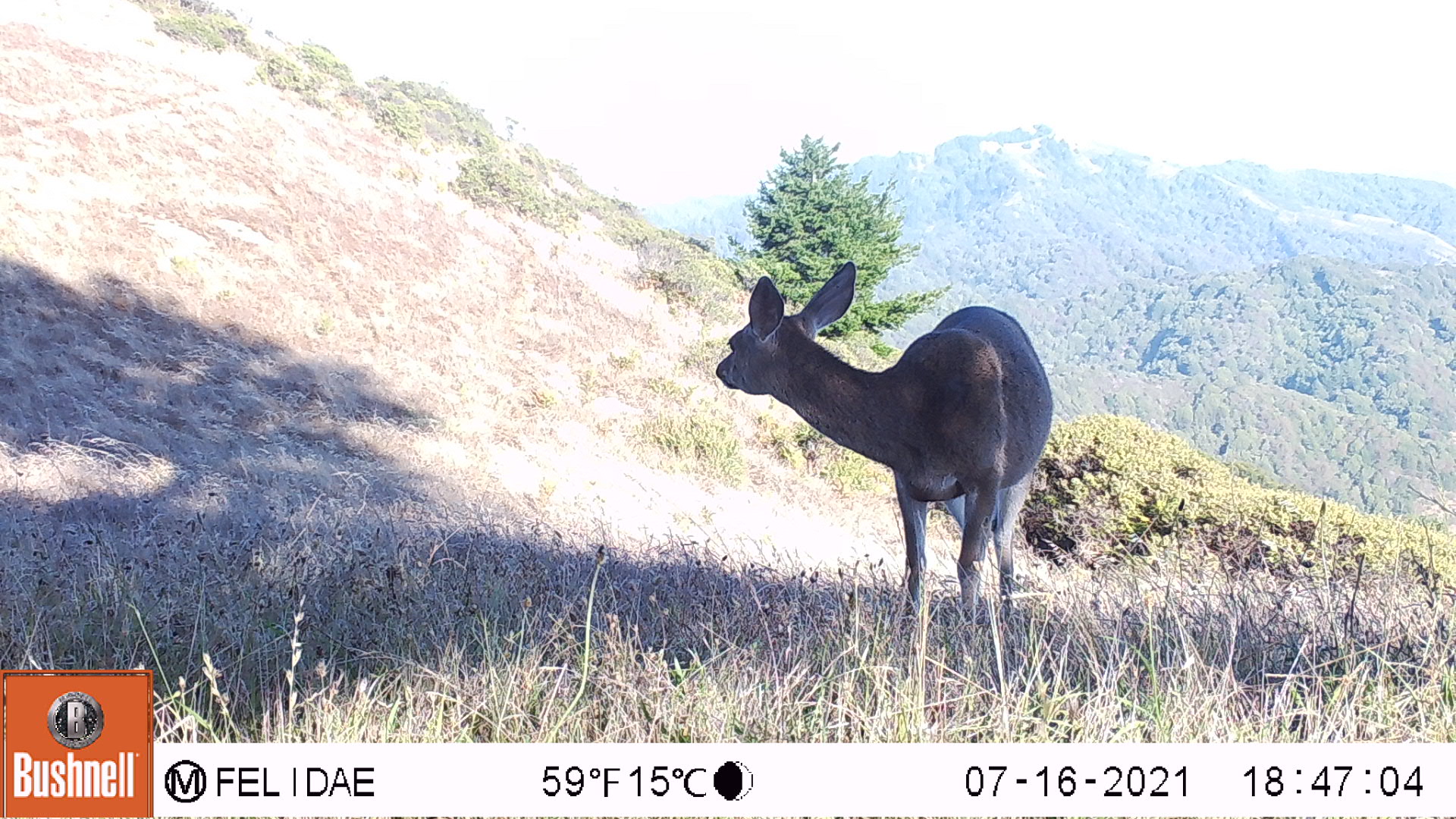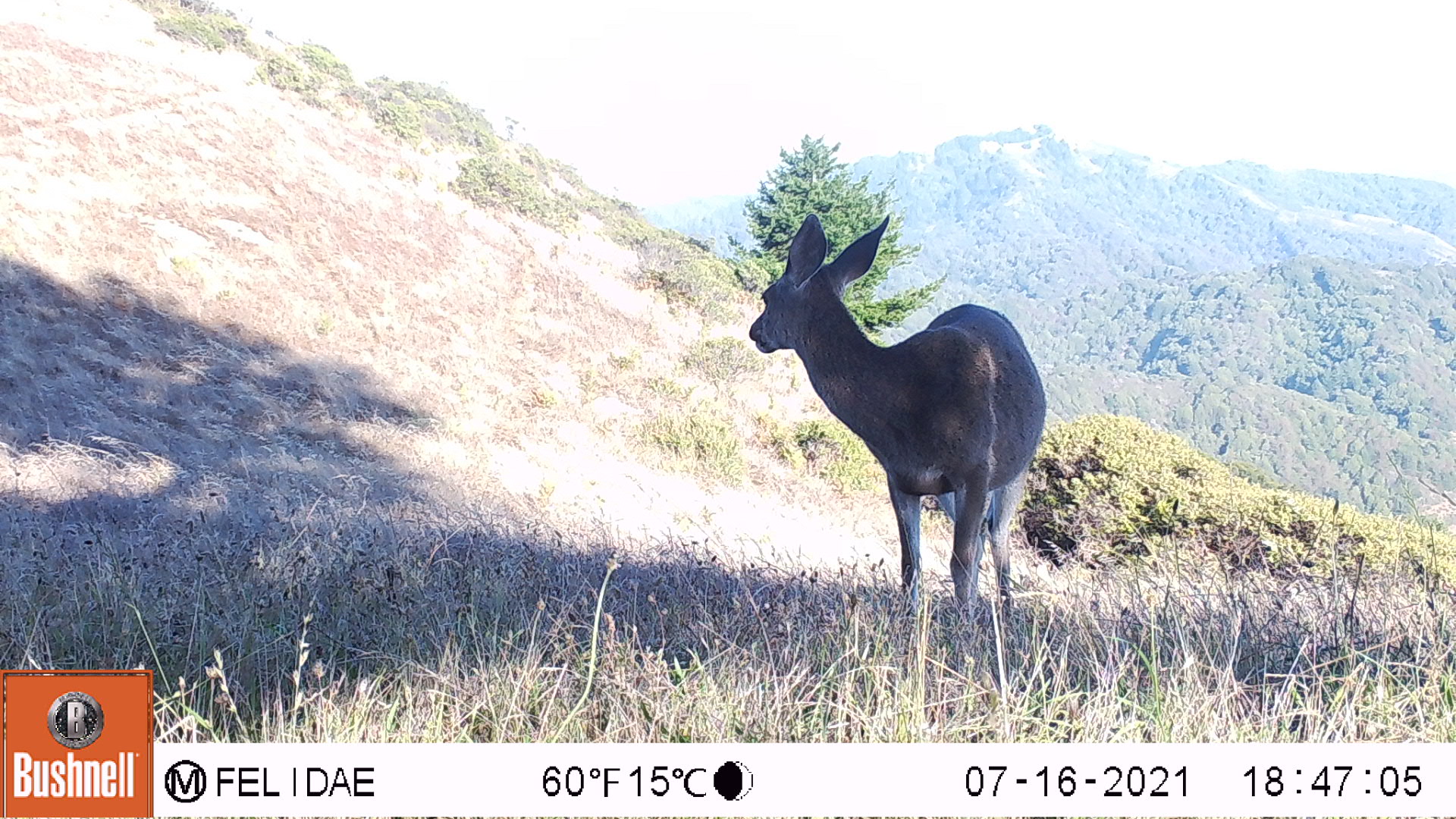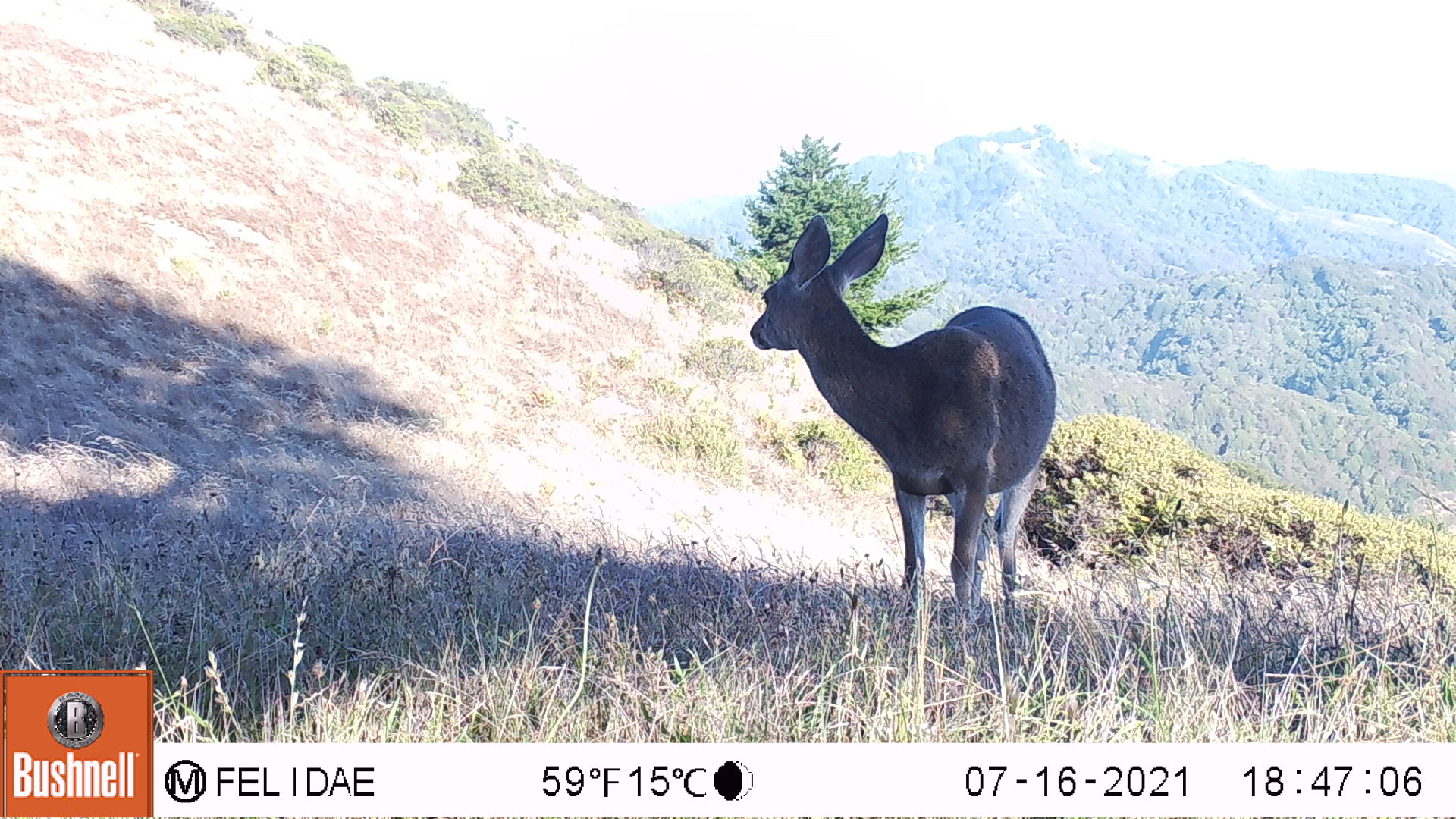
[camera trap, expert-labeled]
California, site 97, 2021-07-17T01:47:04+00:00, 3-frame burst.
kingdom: Animalia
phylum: Chordata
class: Mammalia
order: Artiodactyla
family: Cervidae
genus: Odocoileus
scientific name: Odocoileus hemionus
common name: mule deer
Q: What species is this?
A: Mule deer (Odocoileus hemionus).